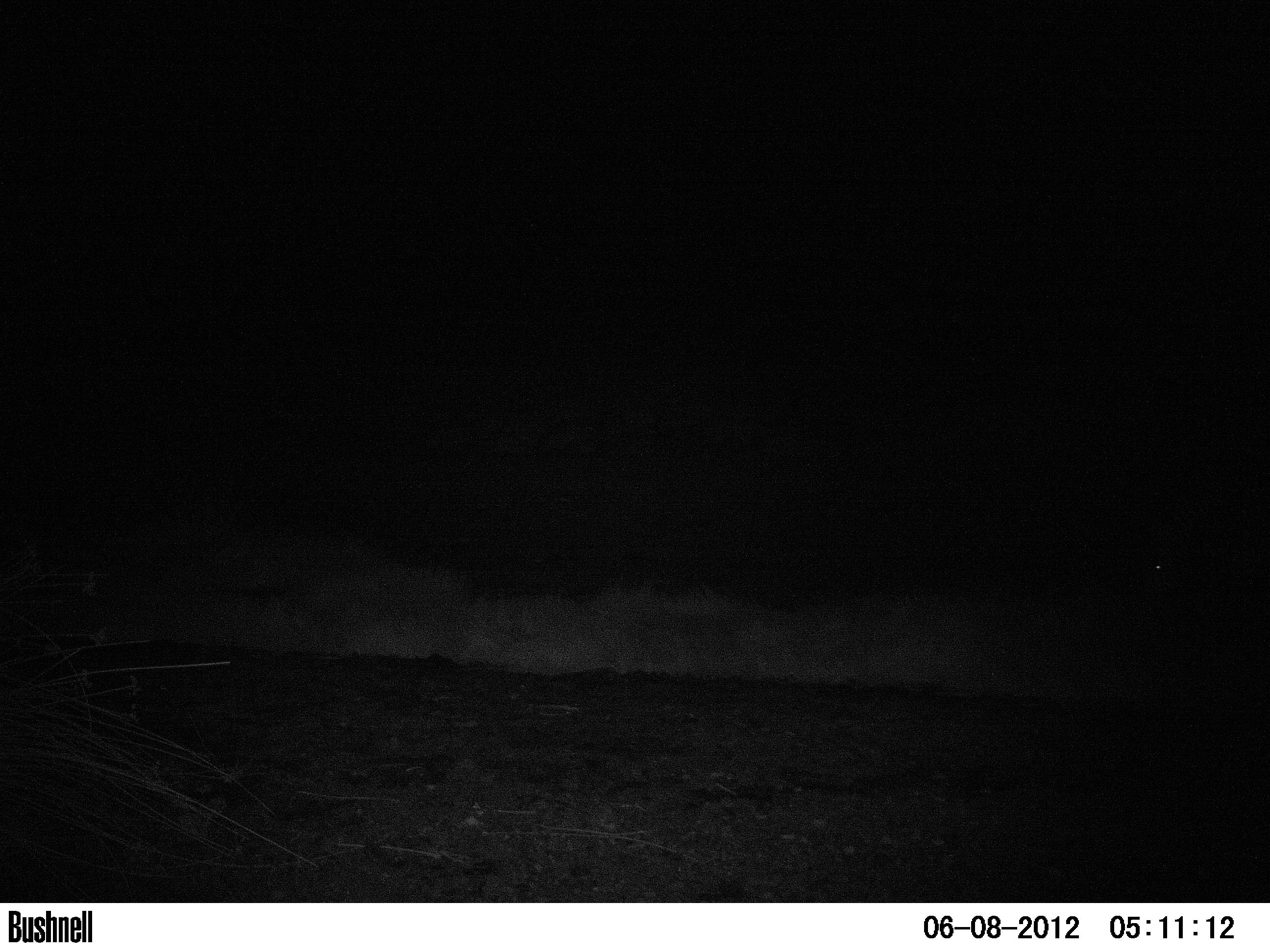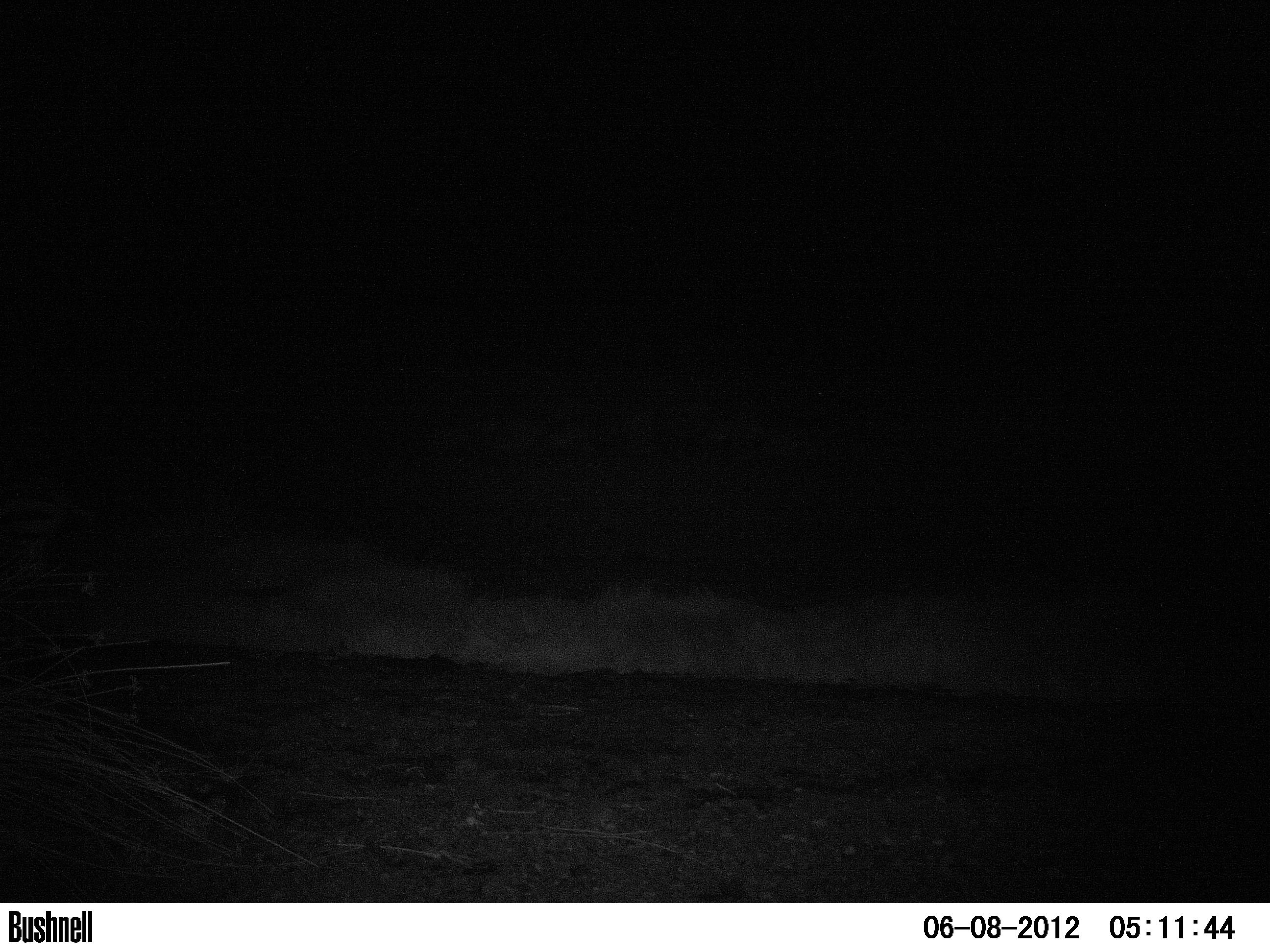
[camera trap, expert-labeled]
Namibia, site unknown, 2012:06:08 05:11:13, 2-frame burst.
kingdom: Animalia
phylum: Chordata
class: Mammalia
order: Perissodactyla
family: Equidae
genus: Equus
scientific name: Equus zebra hartmannae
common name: hartmann's mountain zebra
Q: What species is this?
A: Equus zebra hartmannae (hartmann's mountain zebra).